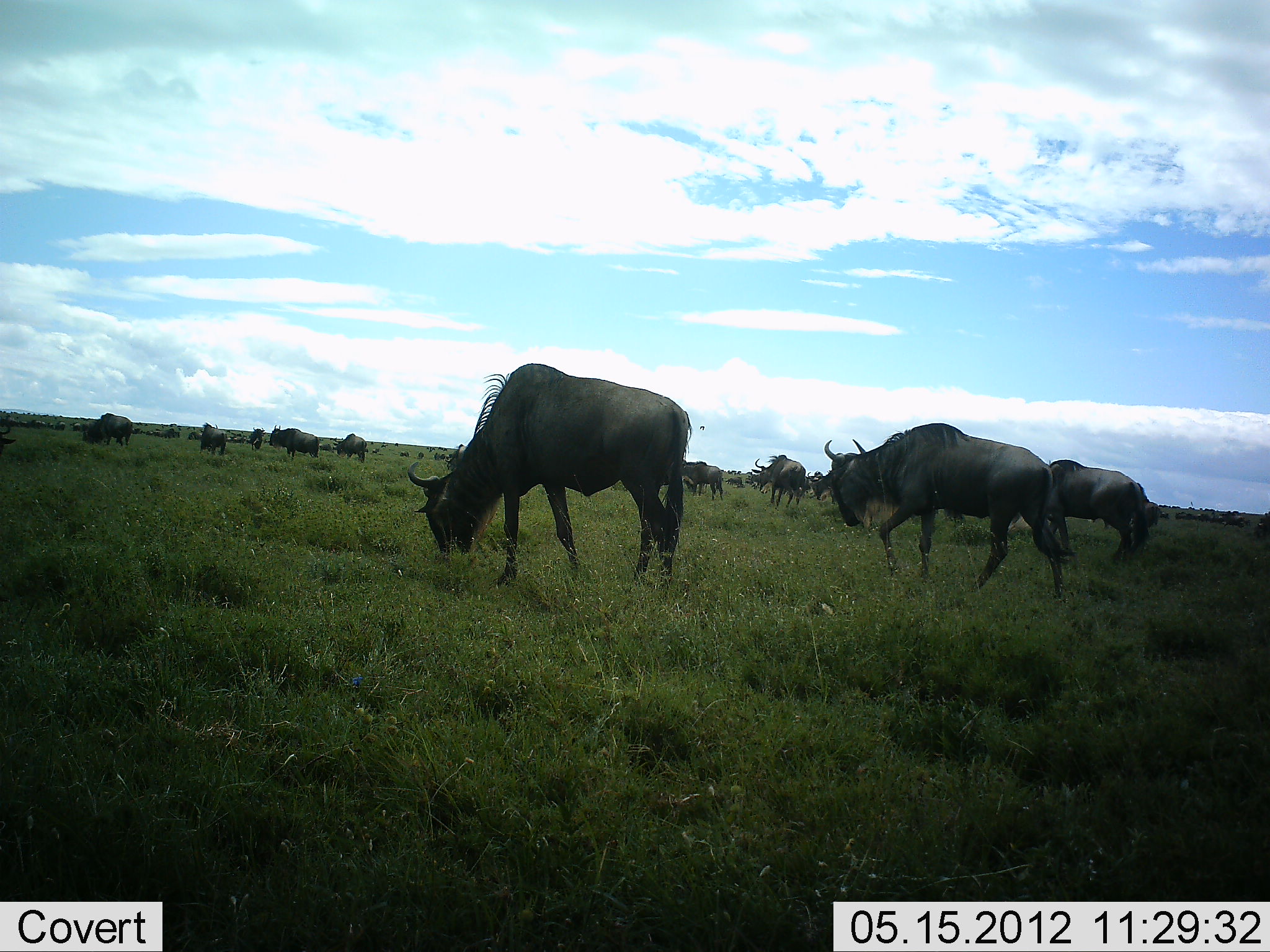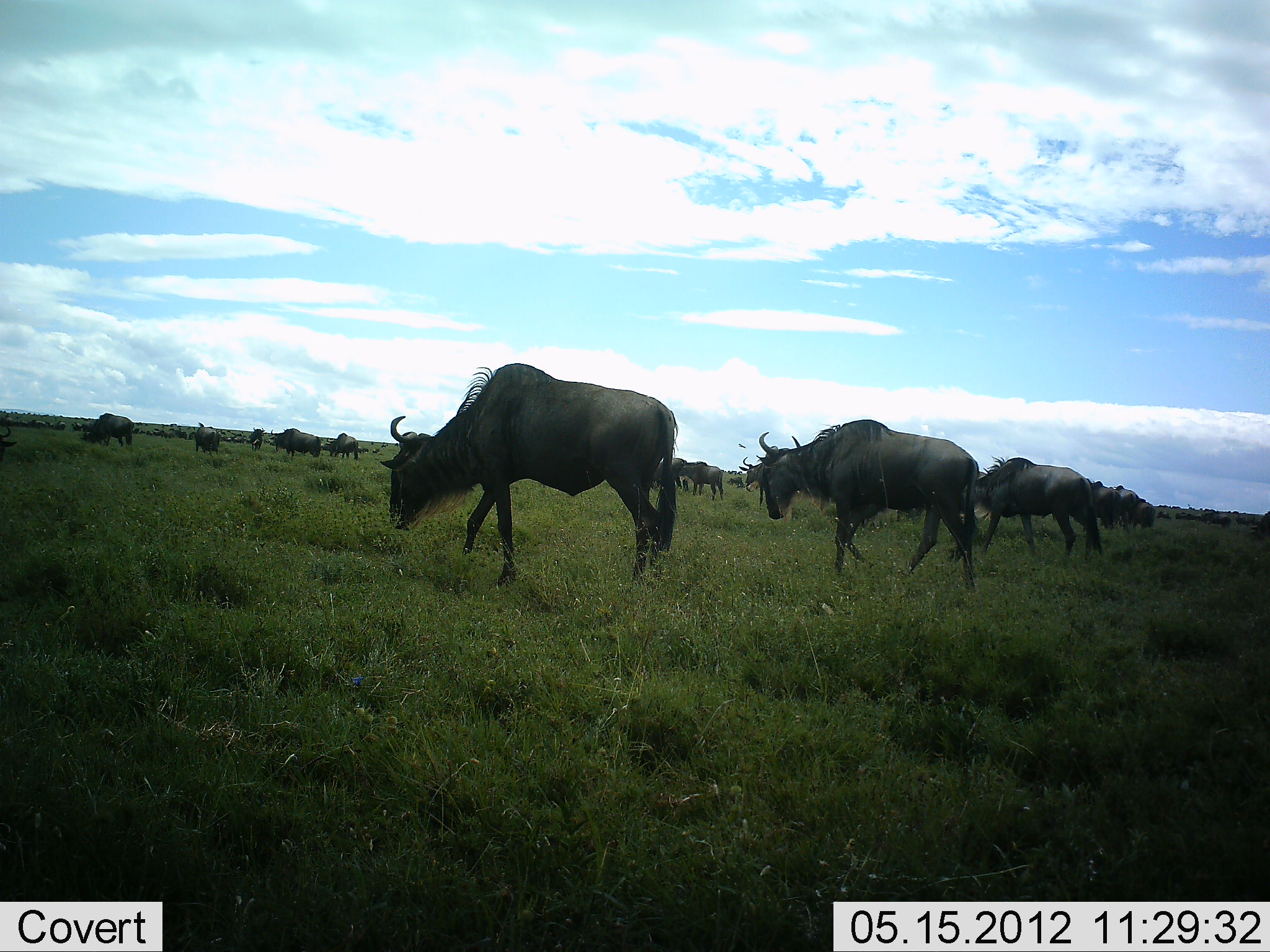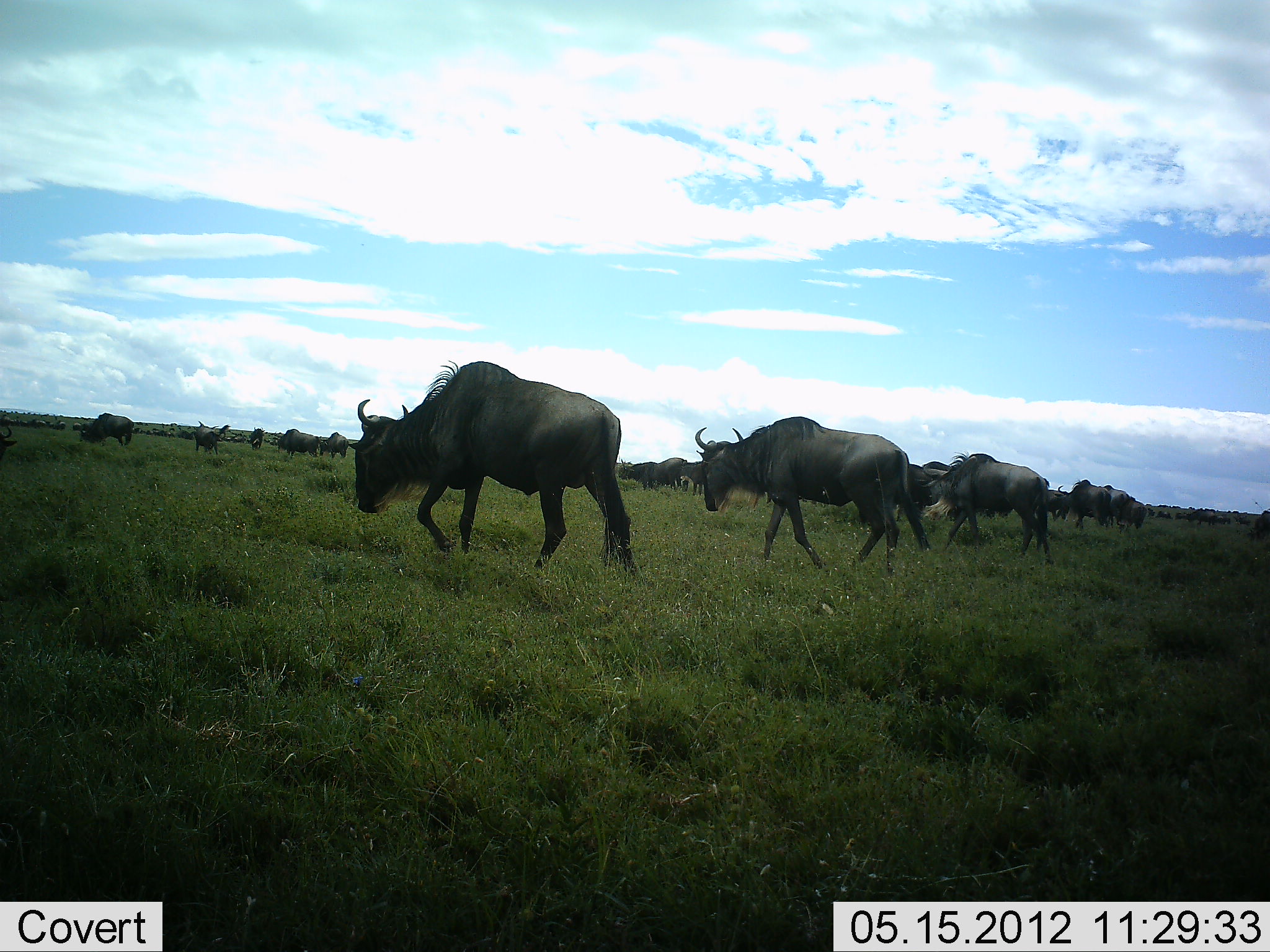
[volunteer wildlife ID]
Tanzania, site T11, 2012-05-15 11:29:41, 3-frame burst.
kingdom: Animalia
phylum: Chordata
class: Mammalia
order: Artiodactyla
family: Bovidae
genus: Connochaetes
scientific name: Connochaetes taurinus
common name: blue wildebeest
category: wildebeest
Wildebeest (blue wildebeest) (Connochaetes taurinus), count 11-50. Behavior (volunteer vote fractions): standing 50%, resting 0%, moving 90%, interacting 0%. Young present (vote fraction): 0%. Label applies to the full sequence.